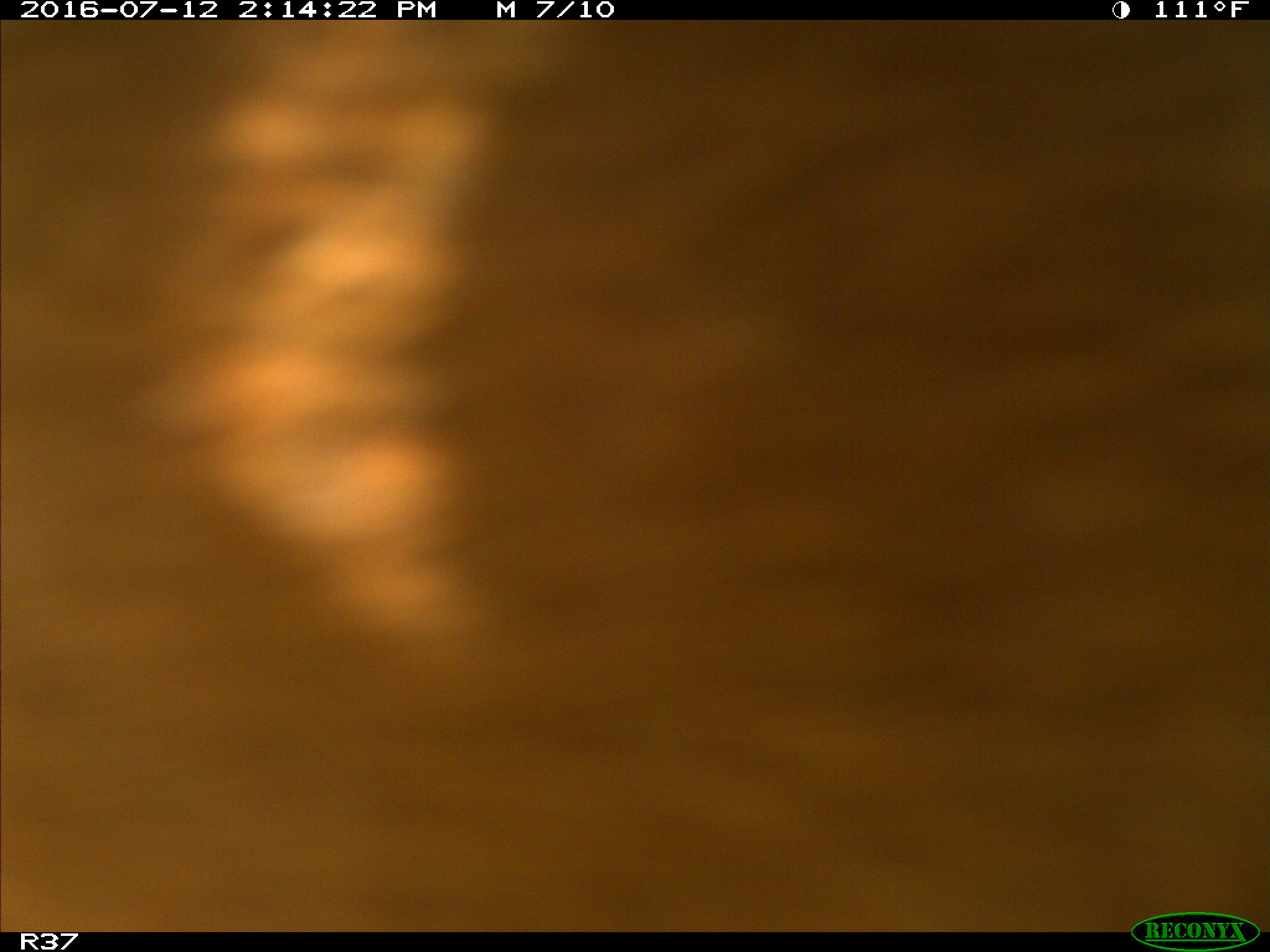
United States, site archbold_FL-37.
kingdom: Animalia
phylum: Chordata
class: Mammalia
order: Artiodactyla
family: Bovidae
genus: Bos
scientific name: Bos taurus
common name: domestic cow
Bos taurus (domestic cow).